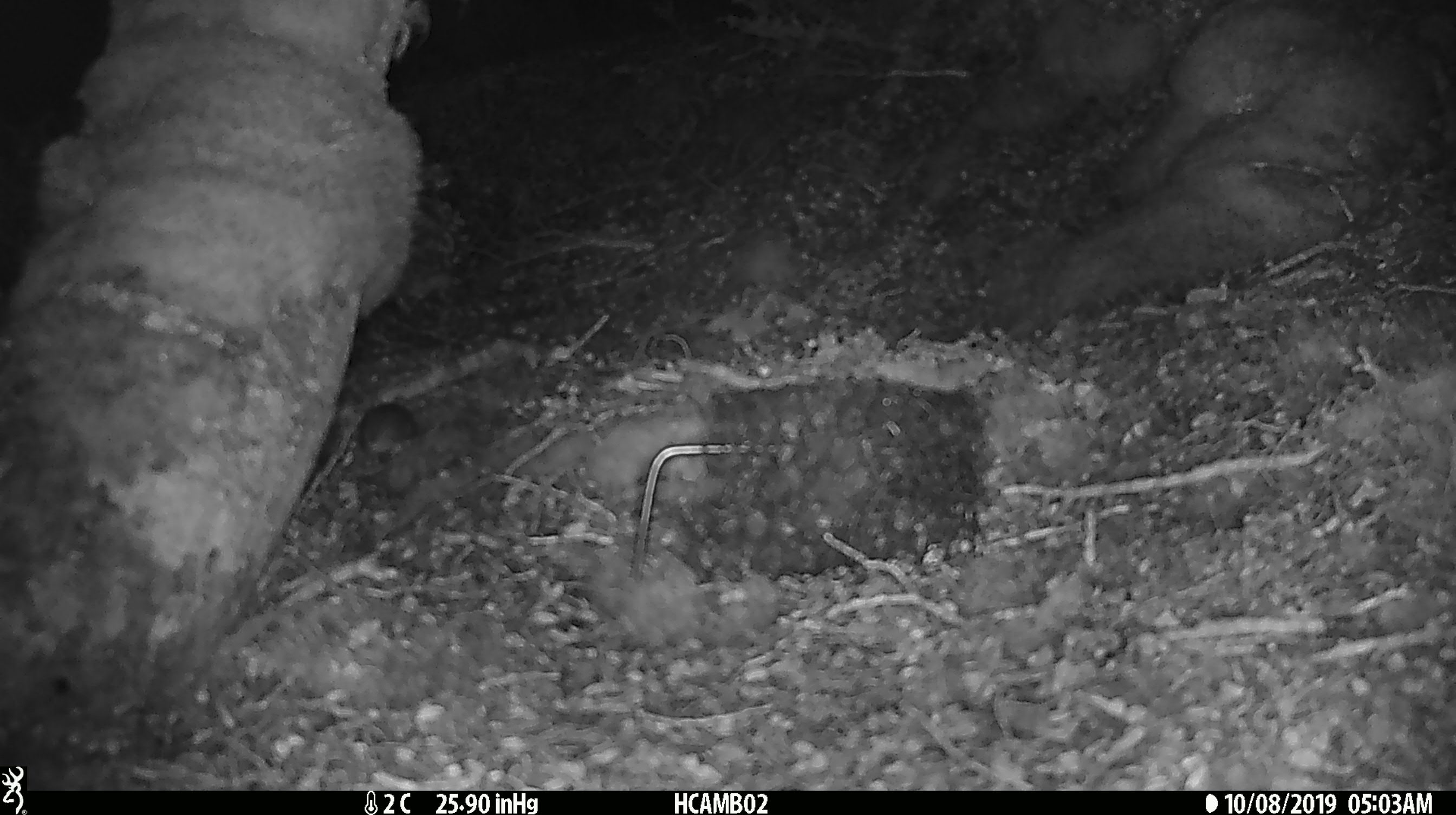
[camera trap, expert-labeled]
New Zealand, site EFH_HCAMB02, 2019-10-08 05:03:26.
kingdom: Animalia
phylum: Chordata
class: Mammalia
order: Rodentia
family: Muridae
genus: Mus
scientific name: Mus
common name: mouse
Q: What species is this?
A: Mouse (Mus).